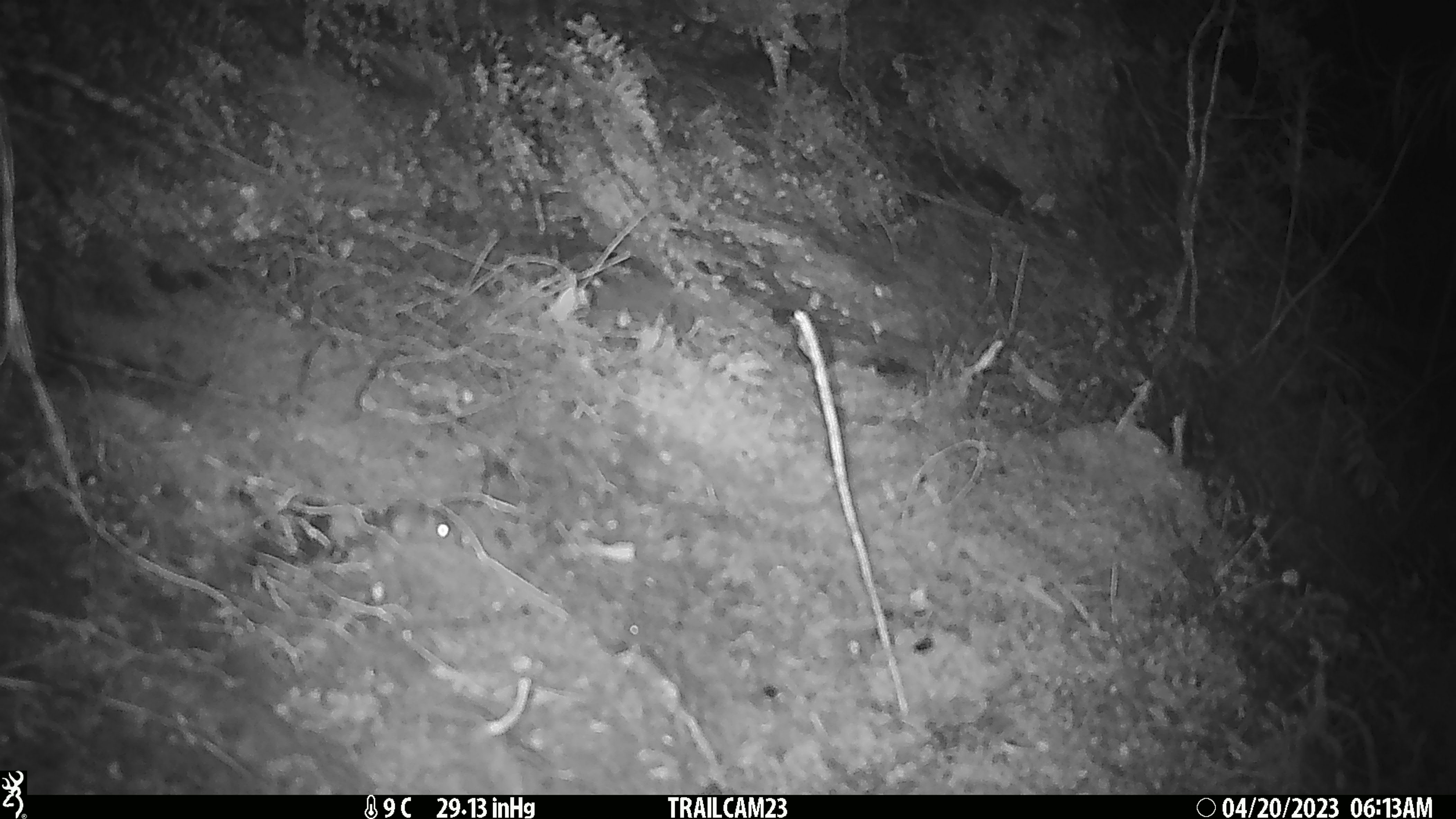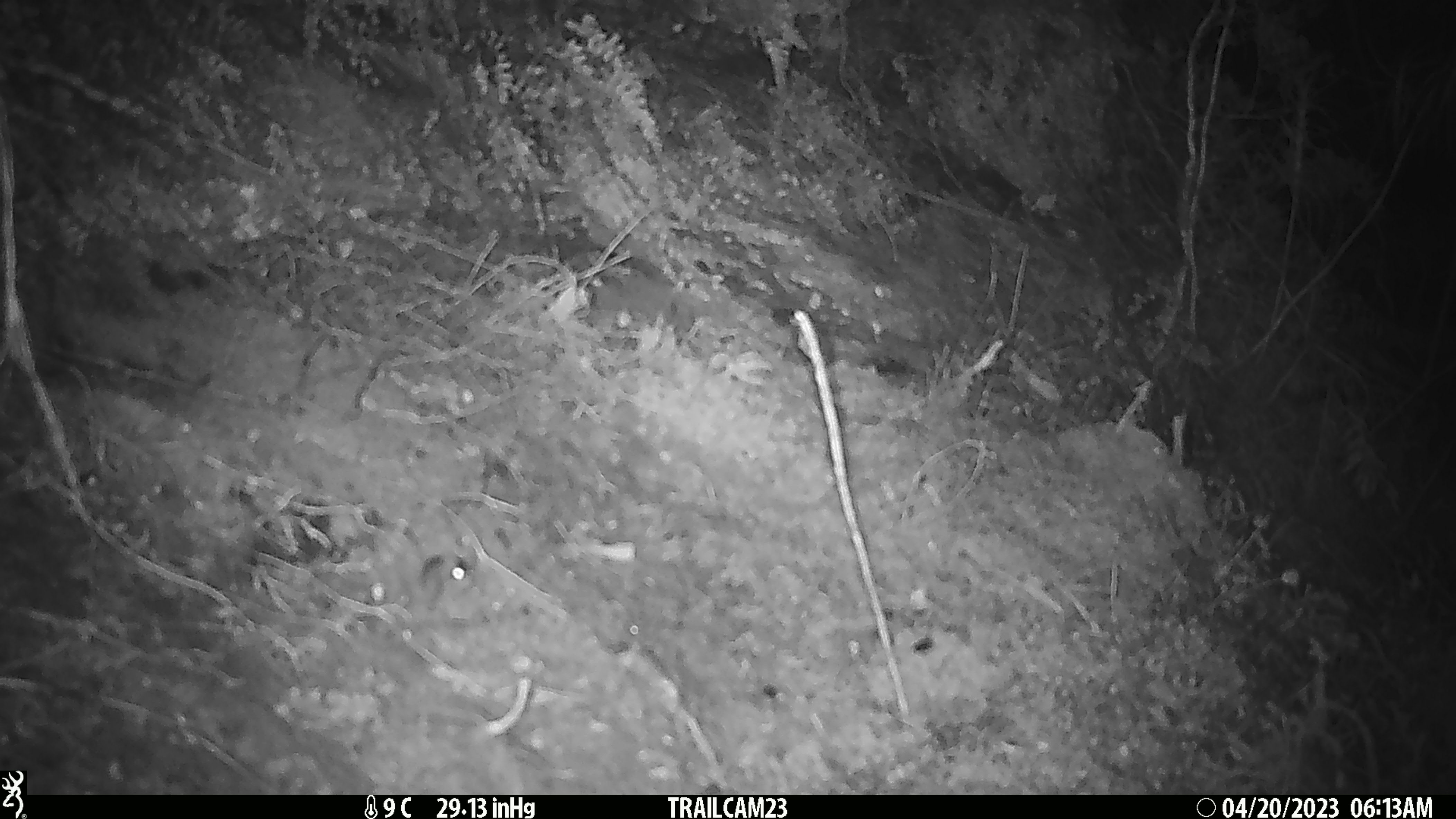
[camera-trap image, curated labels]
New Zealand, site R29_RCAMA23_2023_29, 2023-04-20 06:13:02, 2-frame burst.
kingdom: Animalia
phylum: Chordata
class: Mammalia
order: Rodentia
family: Muridae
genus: Mus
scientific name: Mus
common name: mouse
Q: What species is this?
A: Mouse (Mus).